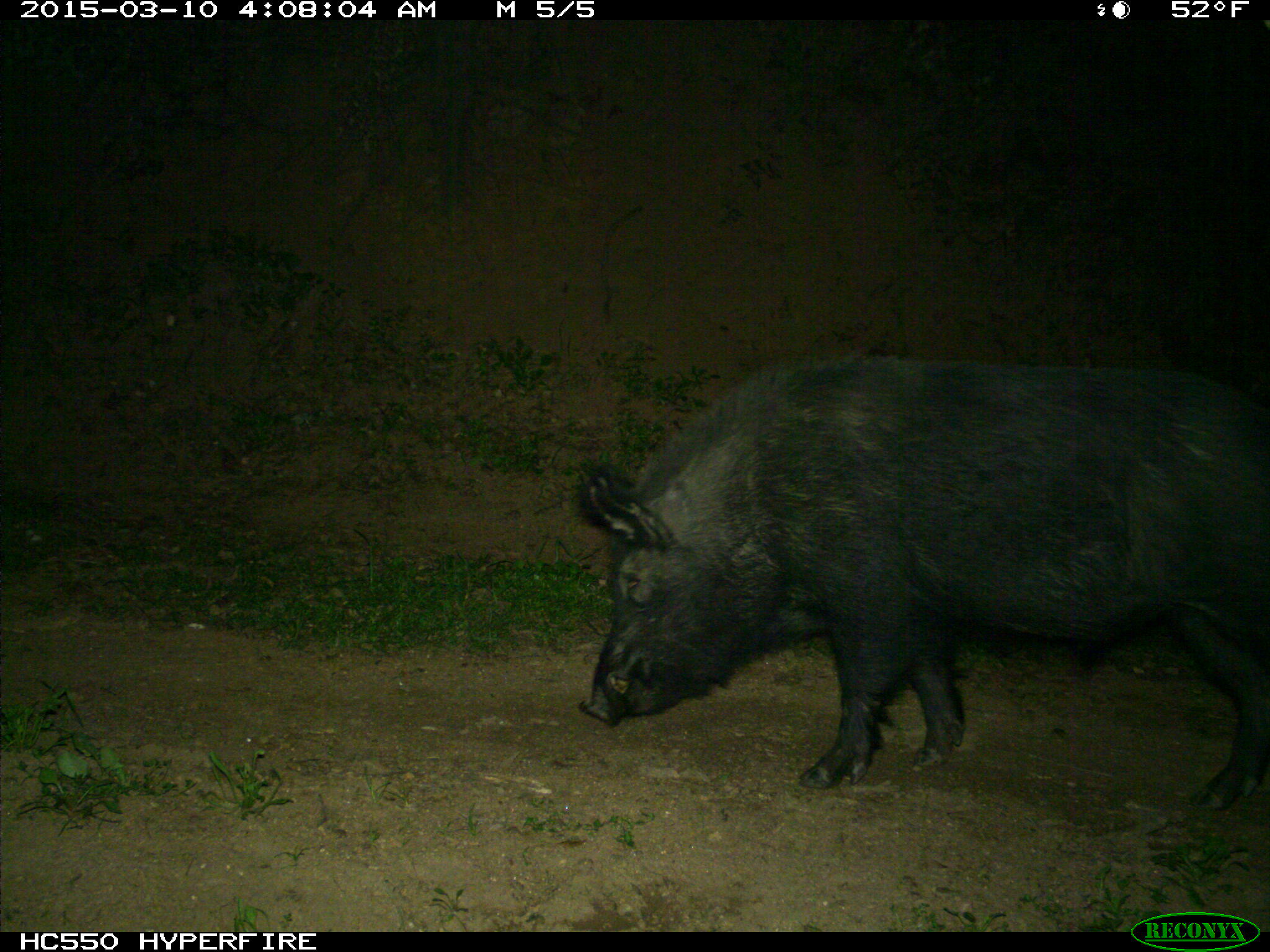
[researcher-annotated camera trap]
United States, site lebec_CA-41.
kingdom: Animalia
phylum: Chordata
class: Mammalia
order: Artiodactyla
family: Suidae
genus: Sus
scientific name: Sus scrofa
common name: wild boar